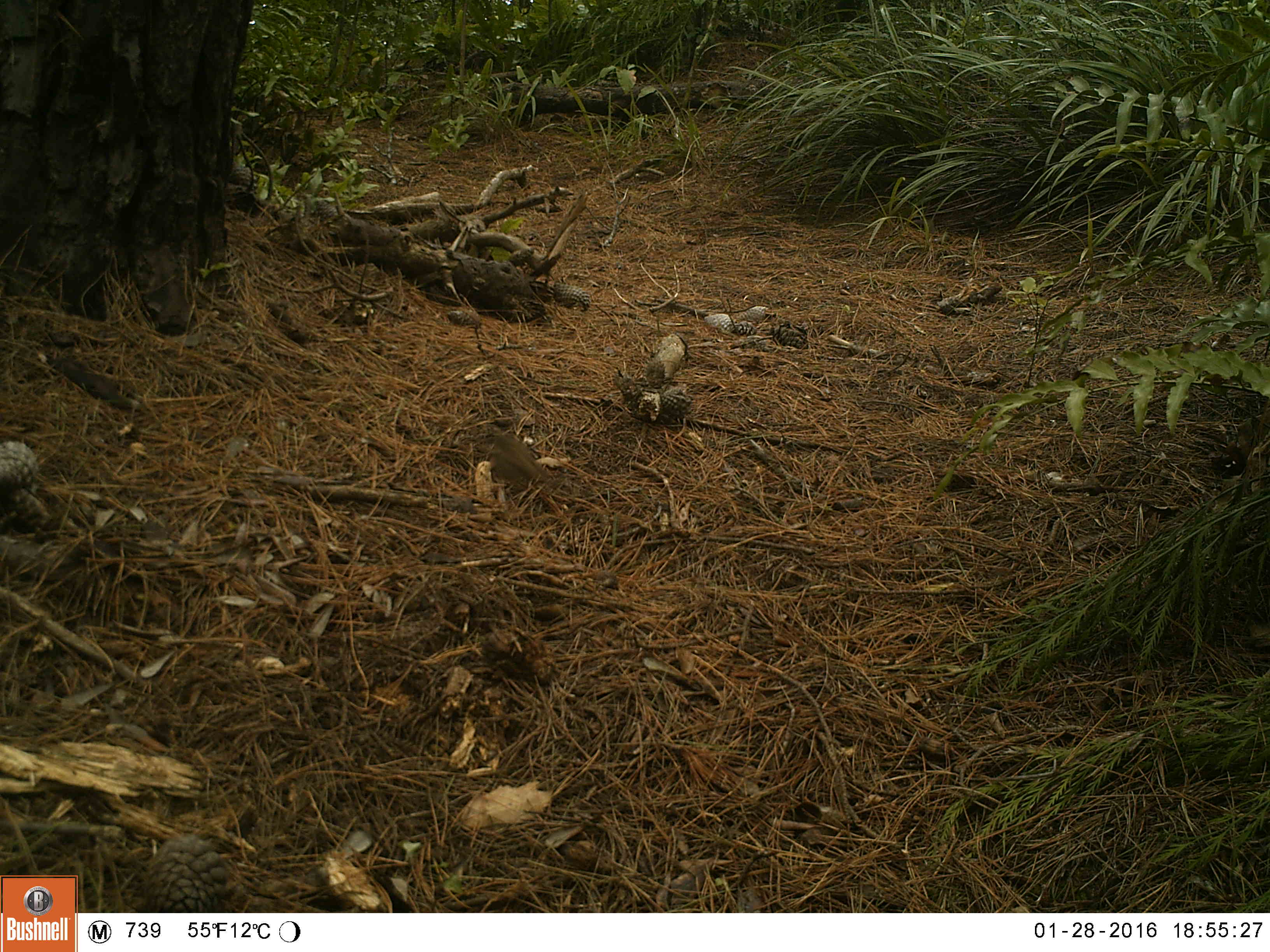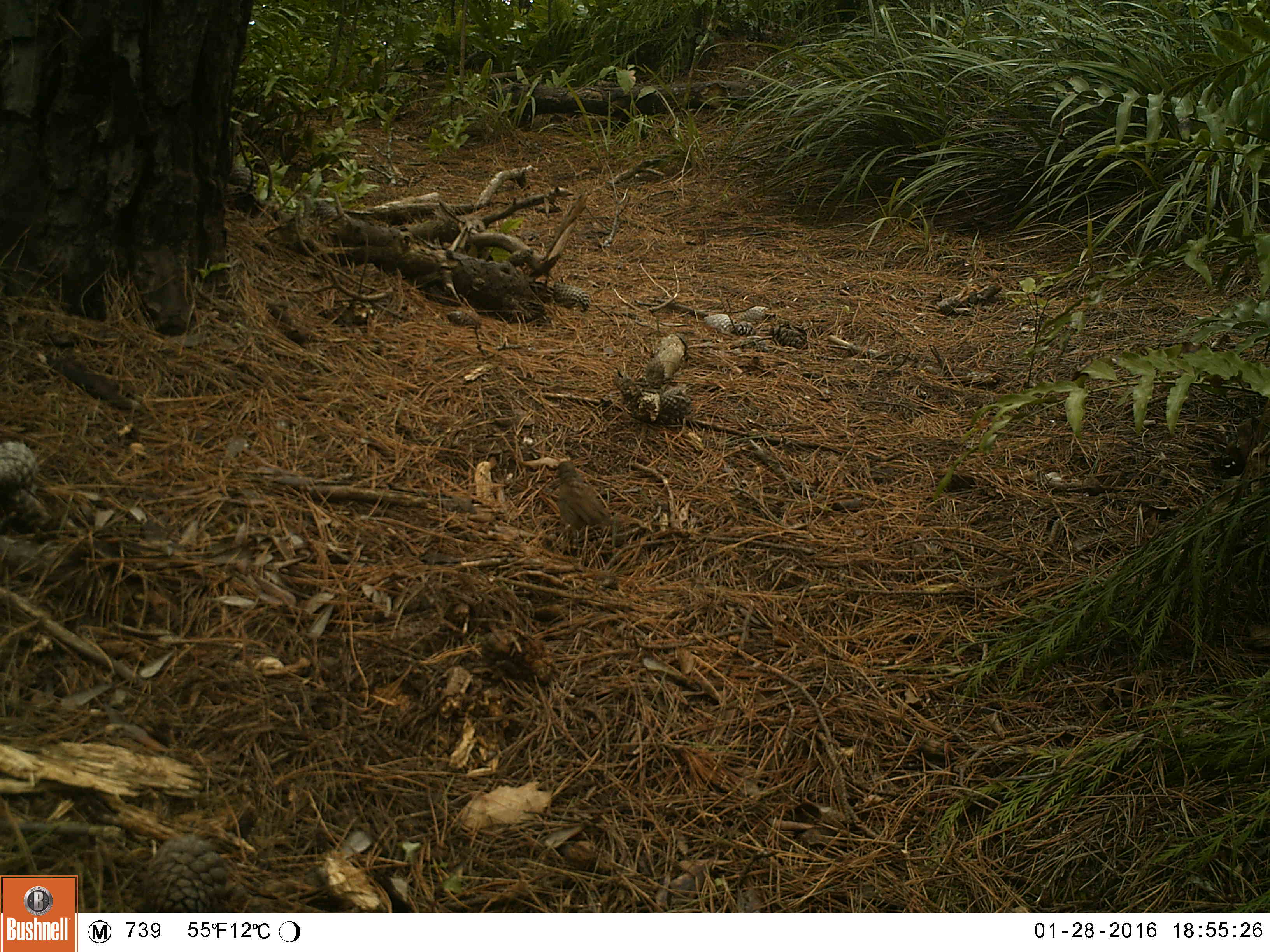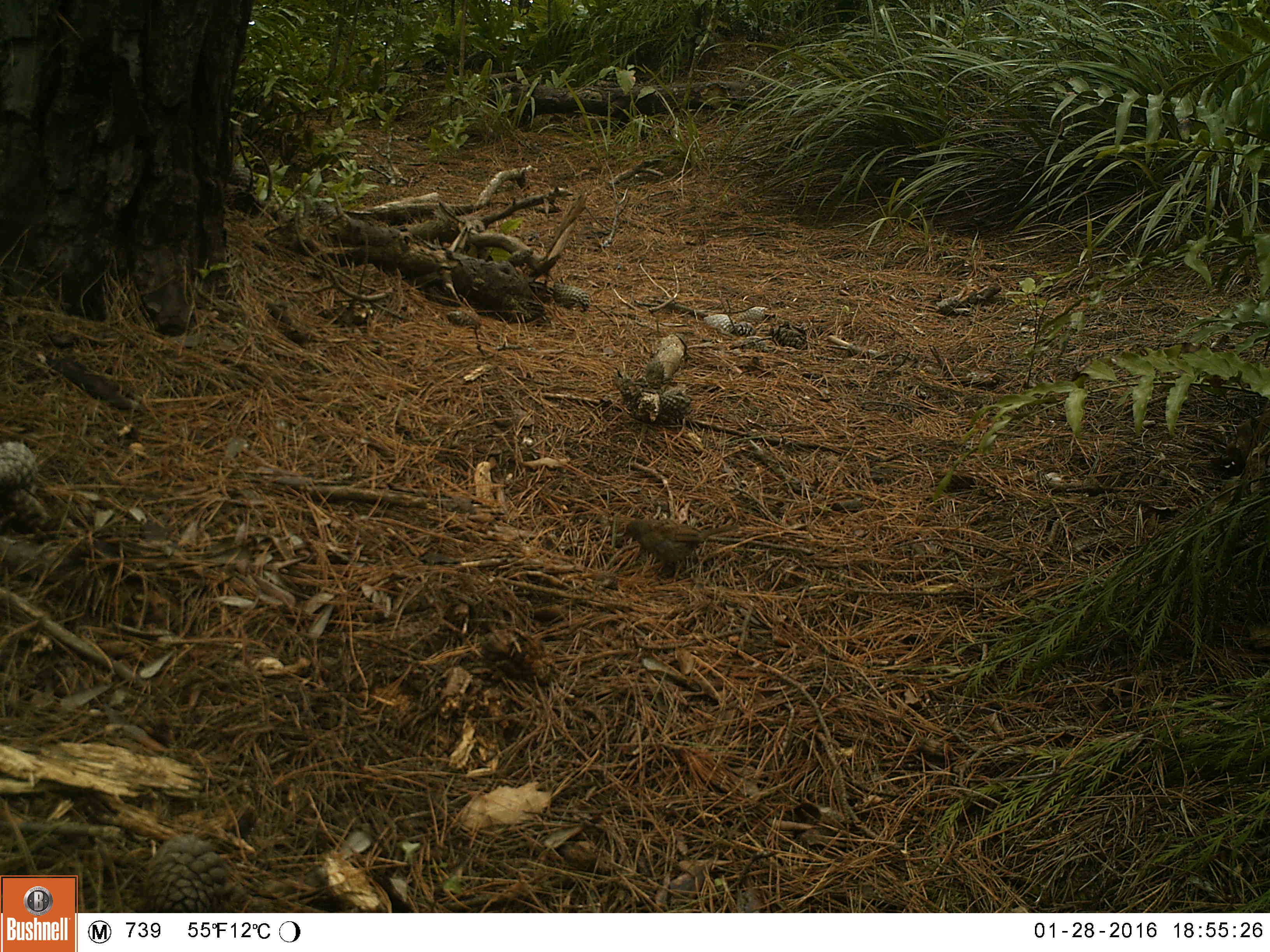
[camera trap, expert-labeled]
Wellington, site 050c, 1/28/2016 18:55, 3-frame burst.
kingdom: Animalia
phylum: Chordata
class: Aves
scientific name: Aves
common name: bird